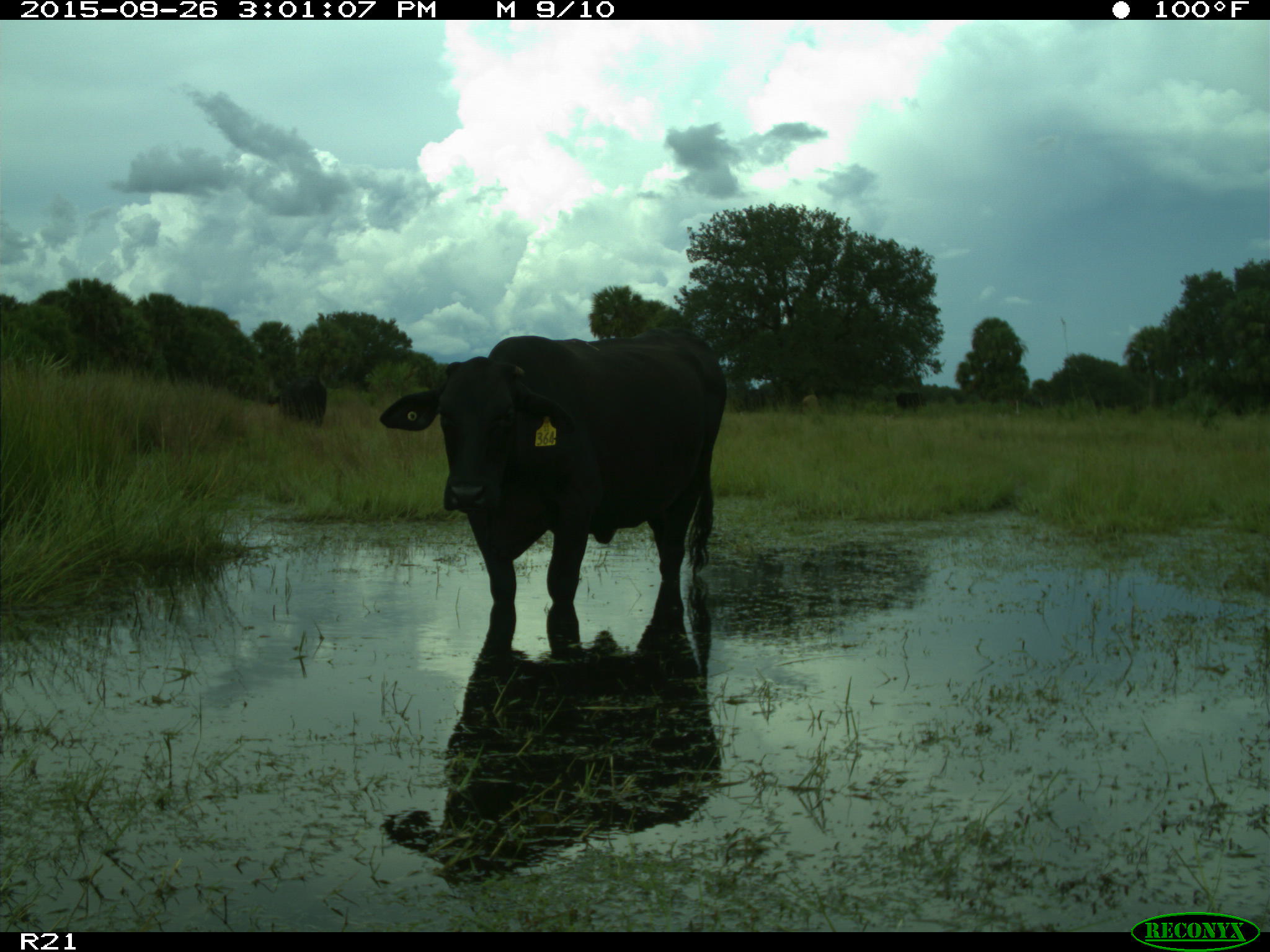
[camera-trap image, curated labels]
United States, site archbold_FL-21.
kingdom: Animalia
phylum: Chordata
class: Mammalia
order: Artiodactyla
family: Bovidae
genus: Bos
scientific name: Bos taurus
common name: domestic cow